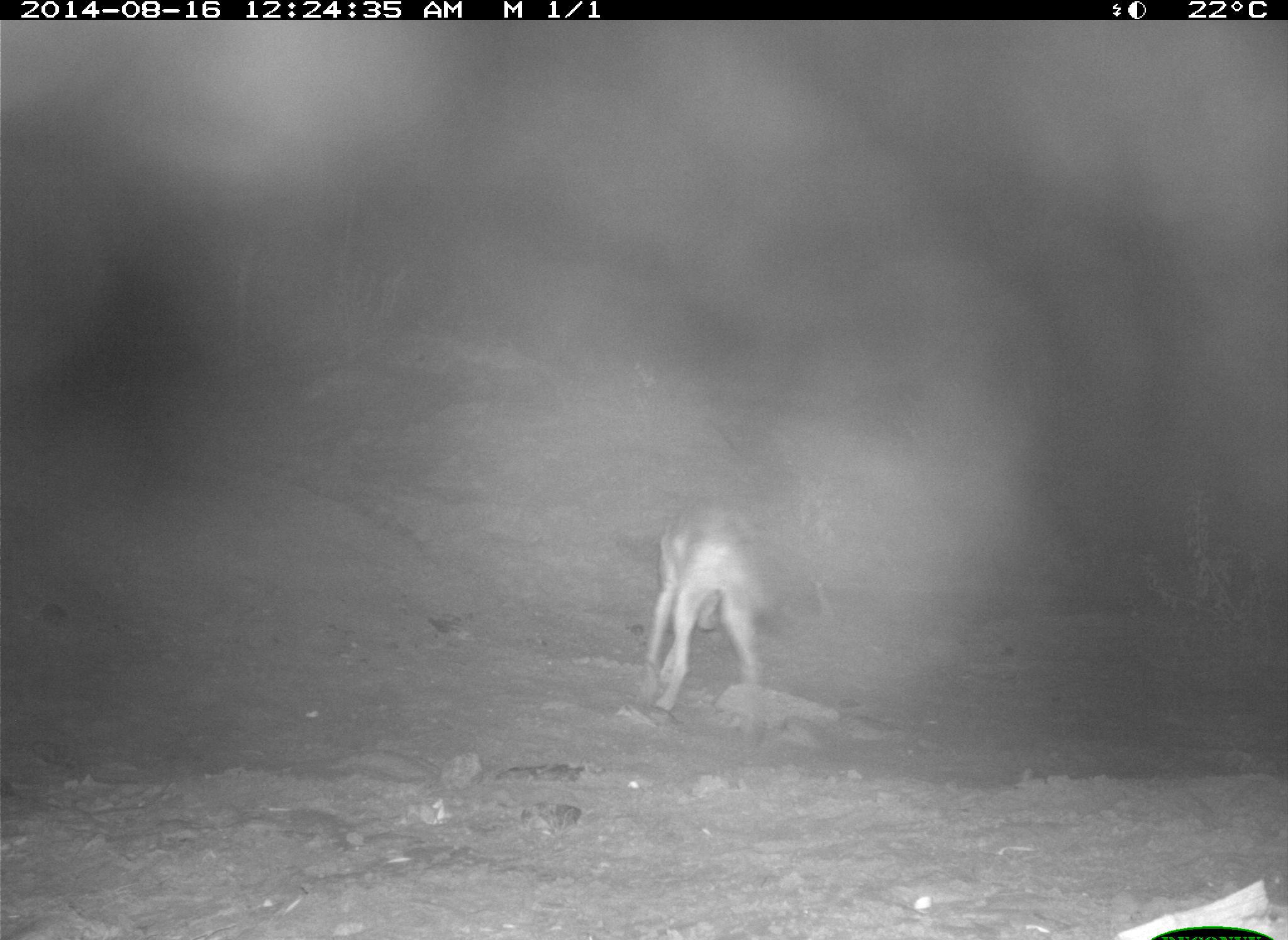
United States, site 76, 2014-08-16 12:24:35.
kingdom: Animalia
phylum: Chordata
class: Mammalia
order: Carnivora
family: Canidae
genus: Canis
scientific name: Canis latrans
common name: coyote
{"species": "coyote (Canis latrans)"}